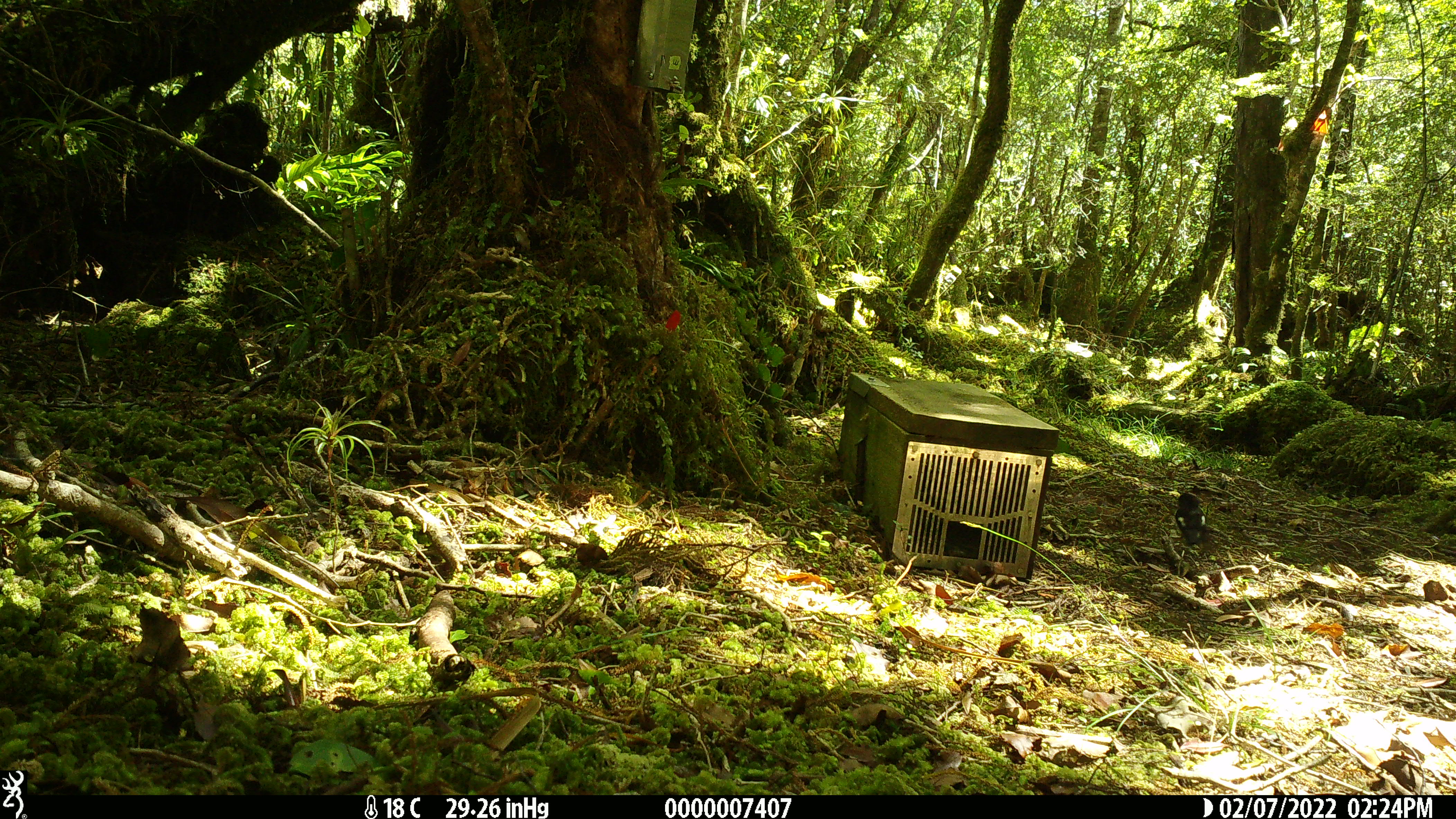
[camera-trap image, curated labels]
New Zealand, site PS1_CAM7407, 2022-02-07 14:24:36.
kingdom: Animalia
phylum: Chordata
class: Aves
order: Passeriformes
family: Petroicidae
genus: Petroica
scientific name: Petroica macrocephala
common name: tomtit